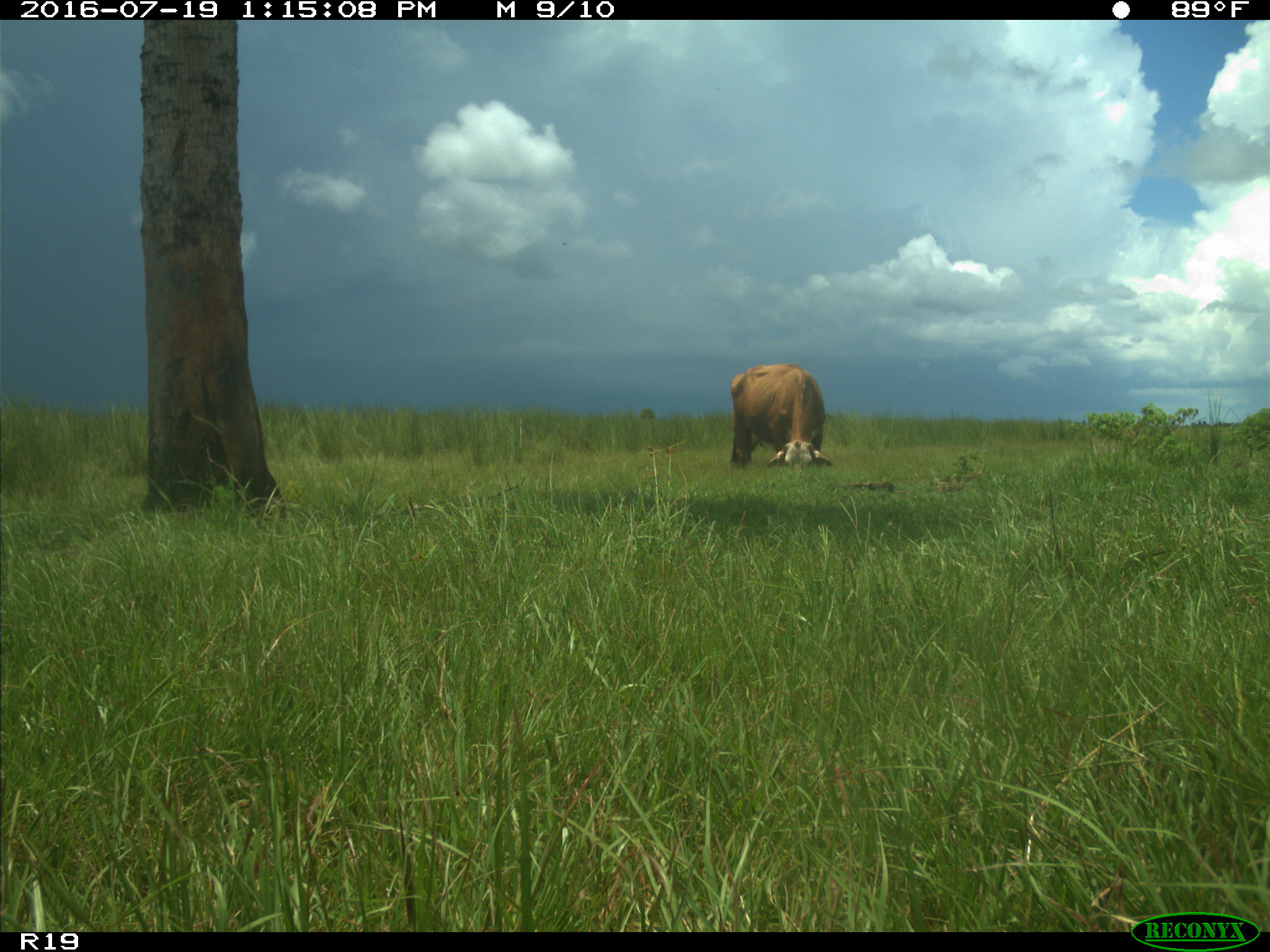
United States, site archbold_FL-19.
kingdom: Animalia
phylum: Chordata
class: Mammalia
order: Artiodactyla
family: Bovidae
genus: Bos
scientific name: Bos taurus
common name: domestic cow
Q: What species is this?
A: Bos taurus (domestic cow).